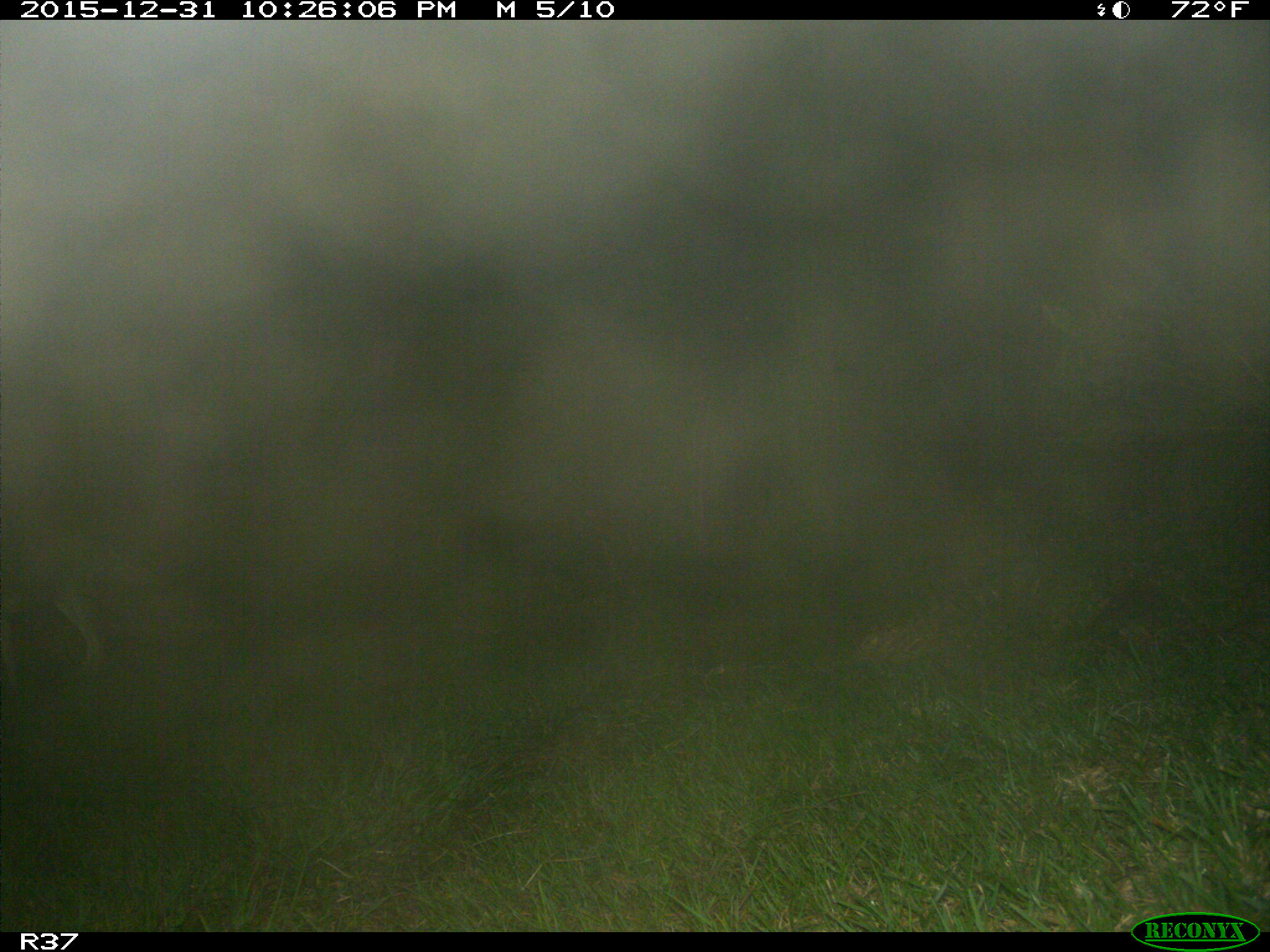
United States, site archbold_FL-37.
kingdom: Animalia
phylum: Chordata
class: Mammalia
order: Artiodactyla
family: Cervidae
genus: Odocoileus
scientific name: Odocoileus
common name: deer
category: unidentified deer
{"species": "unidentified deer (deer) (Odocoileus)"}